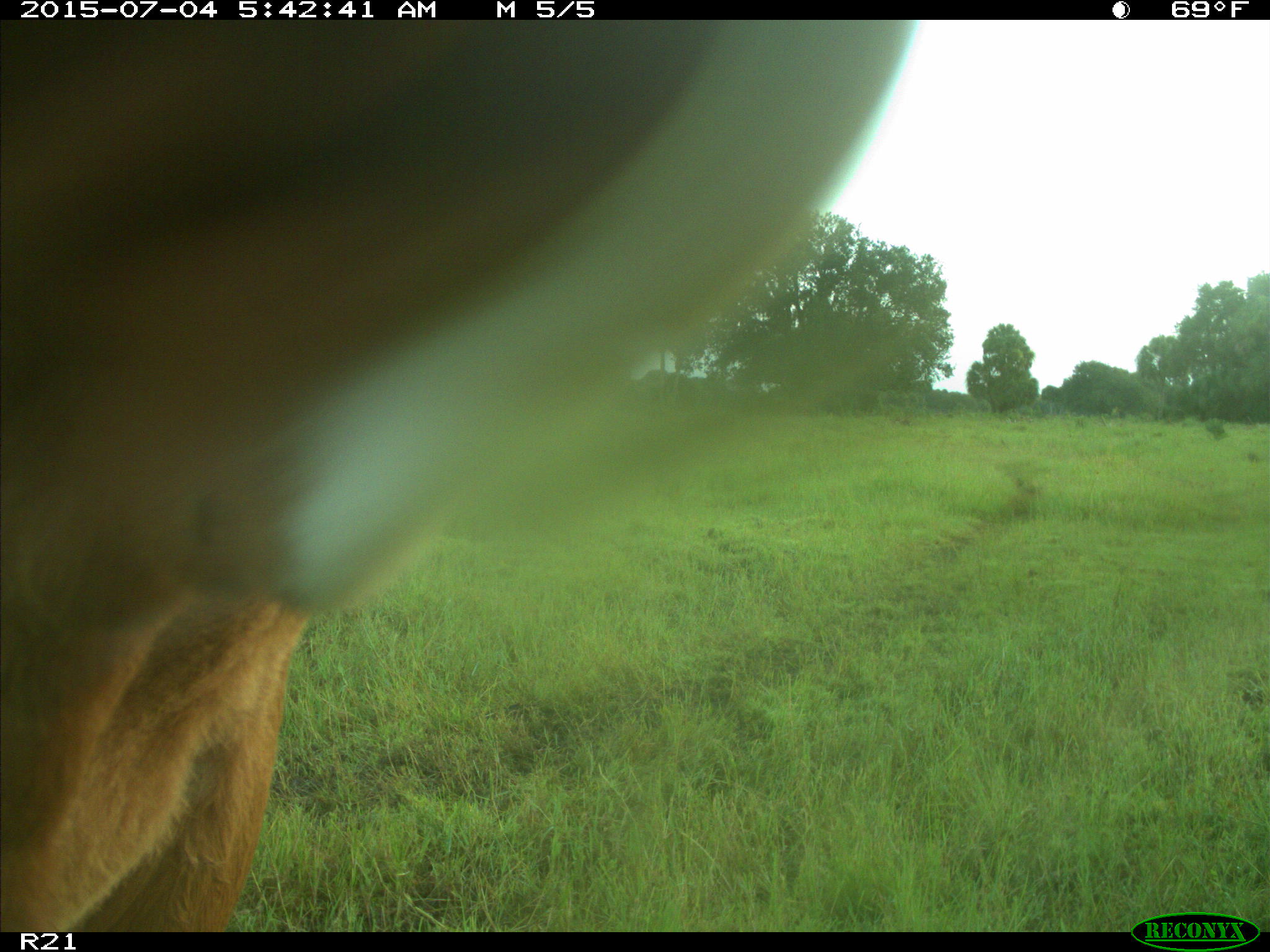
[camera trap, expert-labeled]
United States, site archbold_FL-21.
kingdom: Animalia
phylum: Chordata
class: Mammalia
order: Artiodactyla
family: Bovidae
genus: Bos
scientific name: Bos taurus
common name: domestic cow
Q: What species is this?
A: Bos taurus (domestic cow).